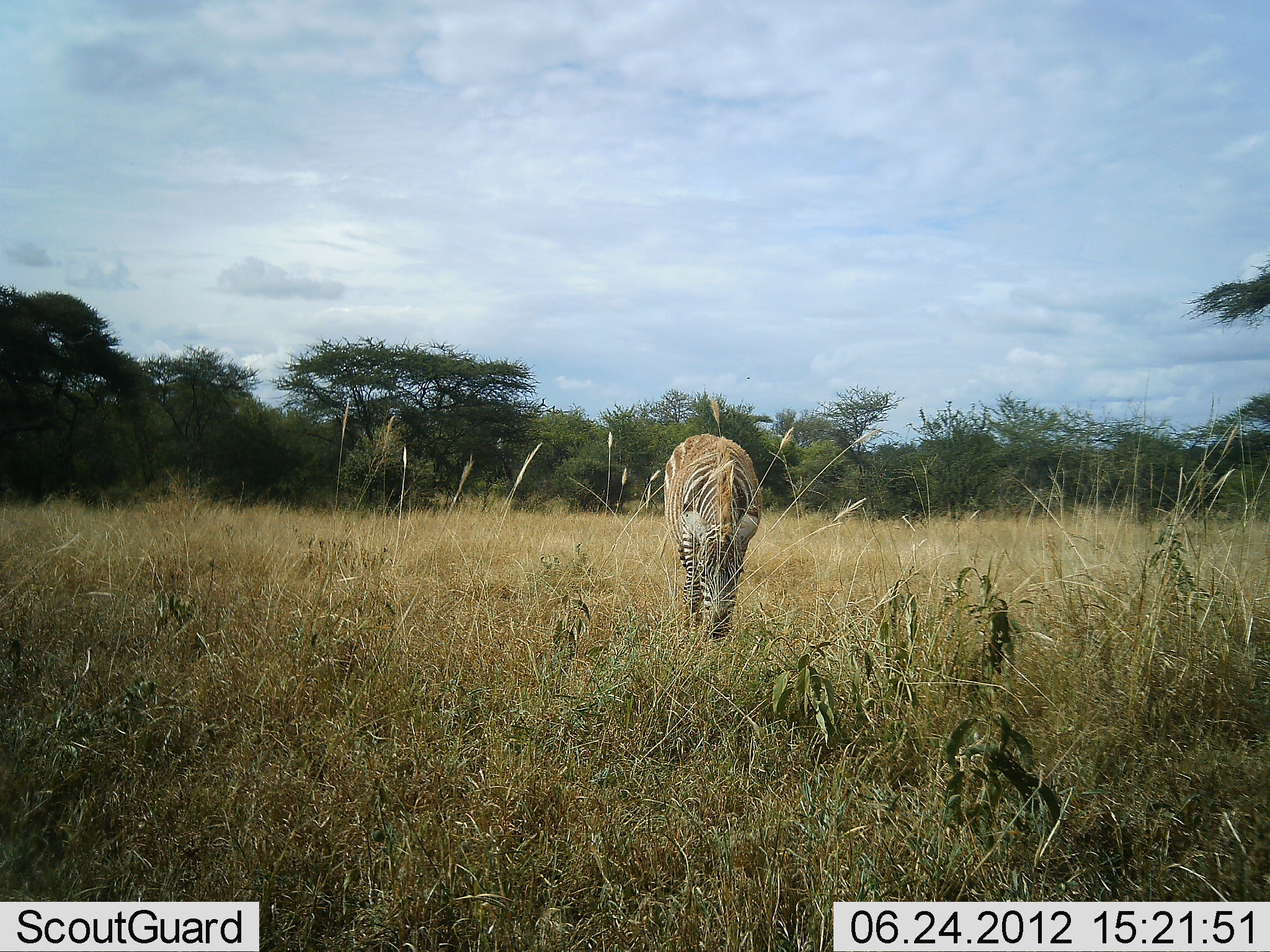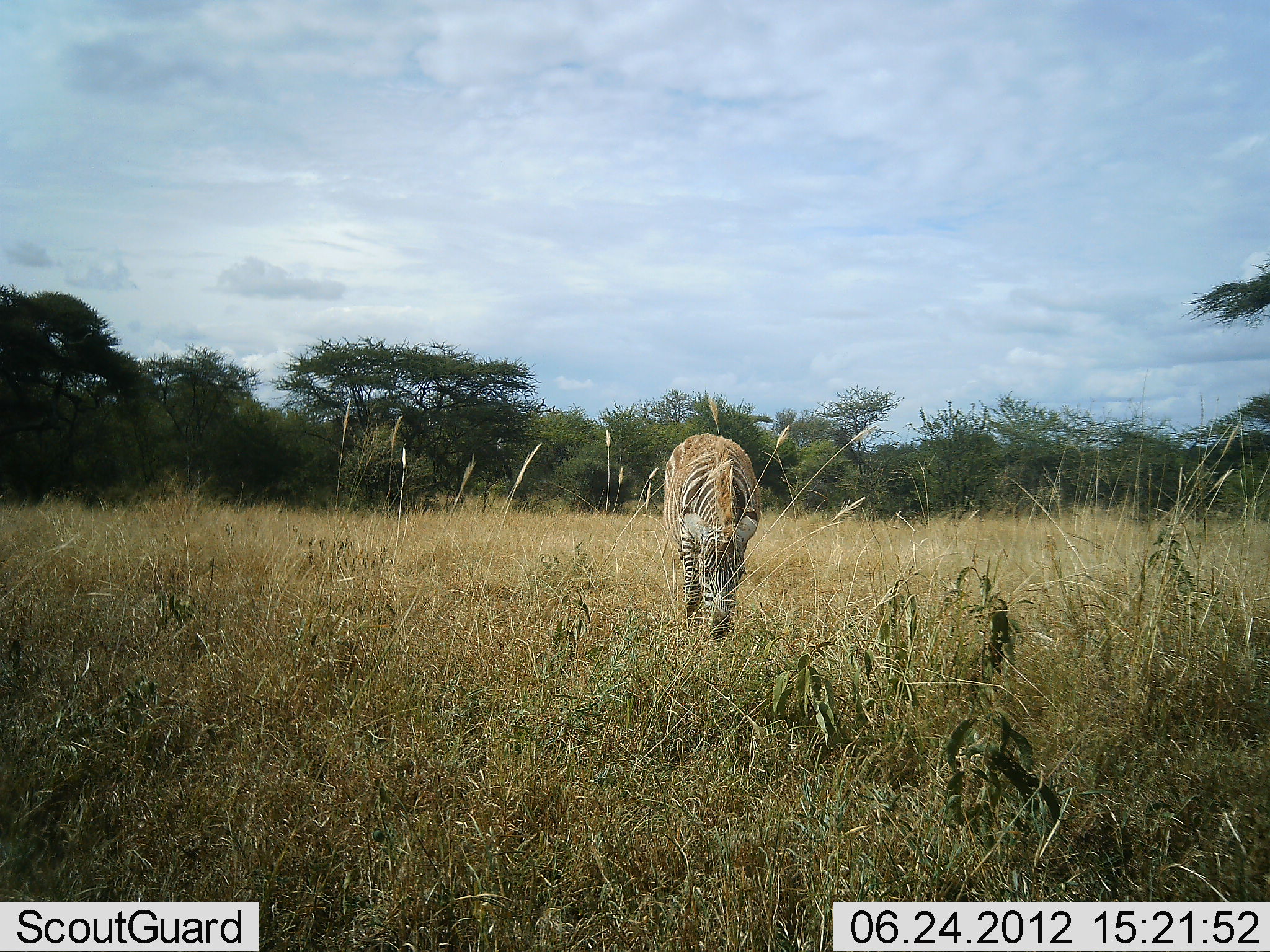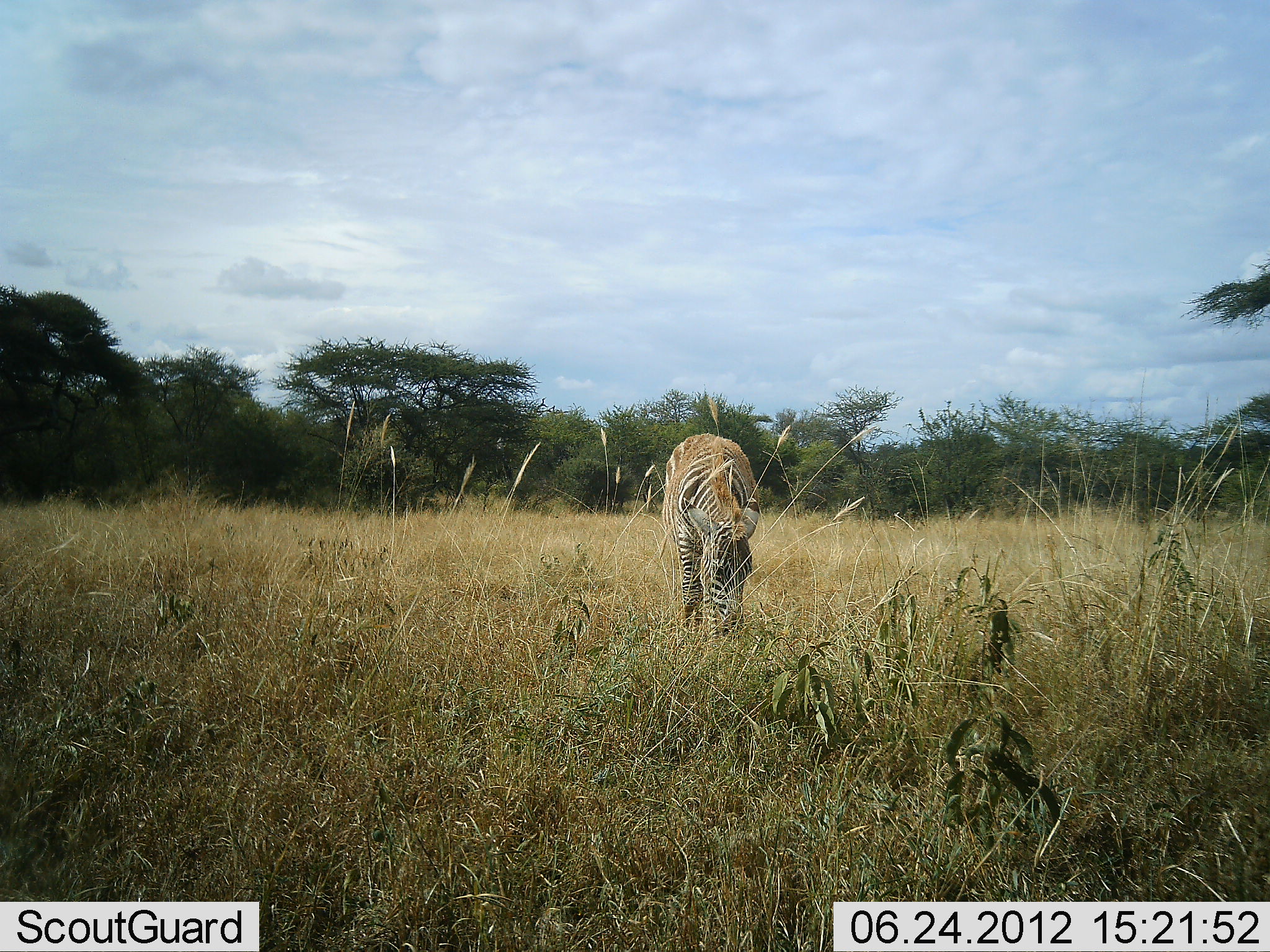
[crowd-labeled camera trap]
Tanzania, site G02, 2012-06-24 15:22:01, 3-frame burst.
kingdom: Animalia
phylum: Chordata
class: Mammalia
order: Perissodactyla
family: Equidae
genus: Equus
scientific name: Equus quagga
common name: plains zebra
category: zebra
Zebra (plains zebra) (Equus quagga), count 1. Behavior (volunteer vote fractions): standing 10%, resting 0%, moving 10%, interacting 0%. Young present (vote fraction): 0%. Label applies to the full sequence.